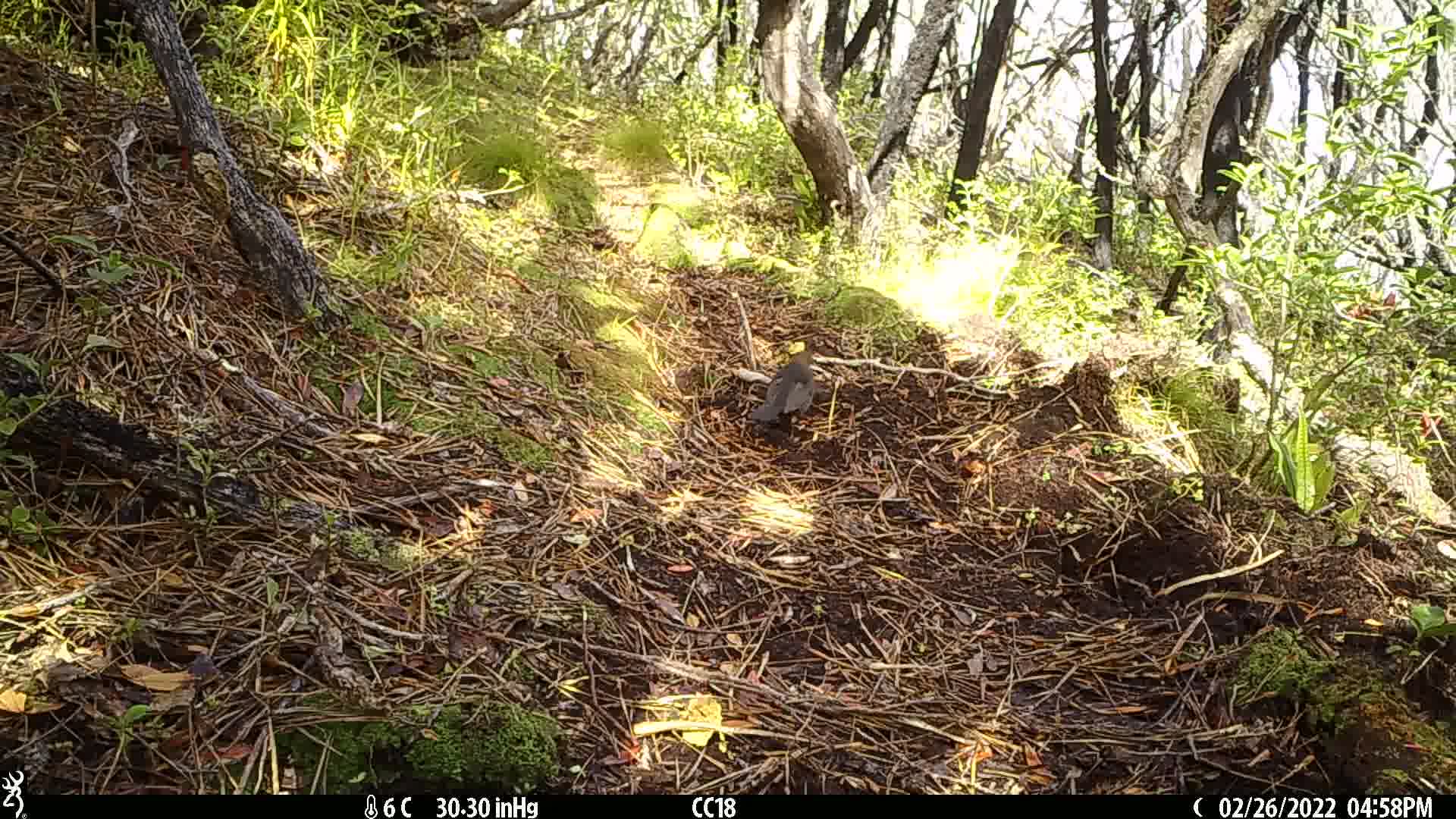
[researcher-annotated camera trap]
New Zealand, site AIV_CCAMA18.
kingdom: Animalia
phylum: Chordata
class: Aves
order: Passeriformes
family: Turdidae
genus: Turdus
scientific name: Turdus merula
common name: eurasian blackbird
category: blackbird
Blackbird (eurasian blackbird) (Turdus merula).